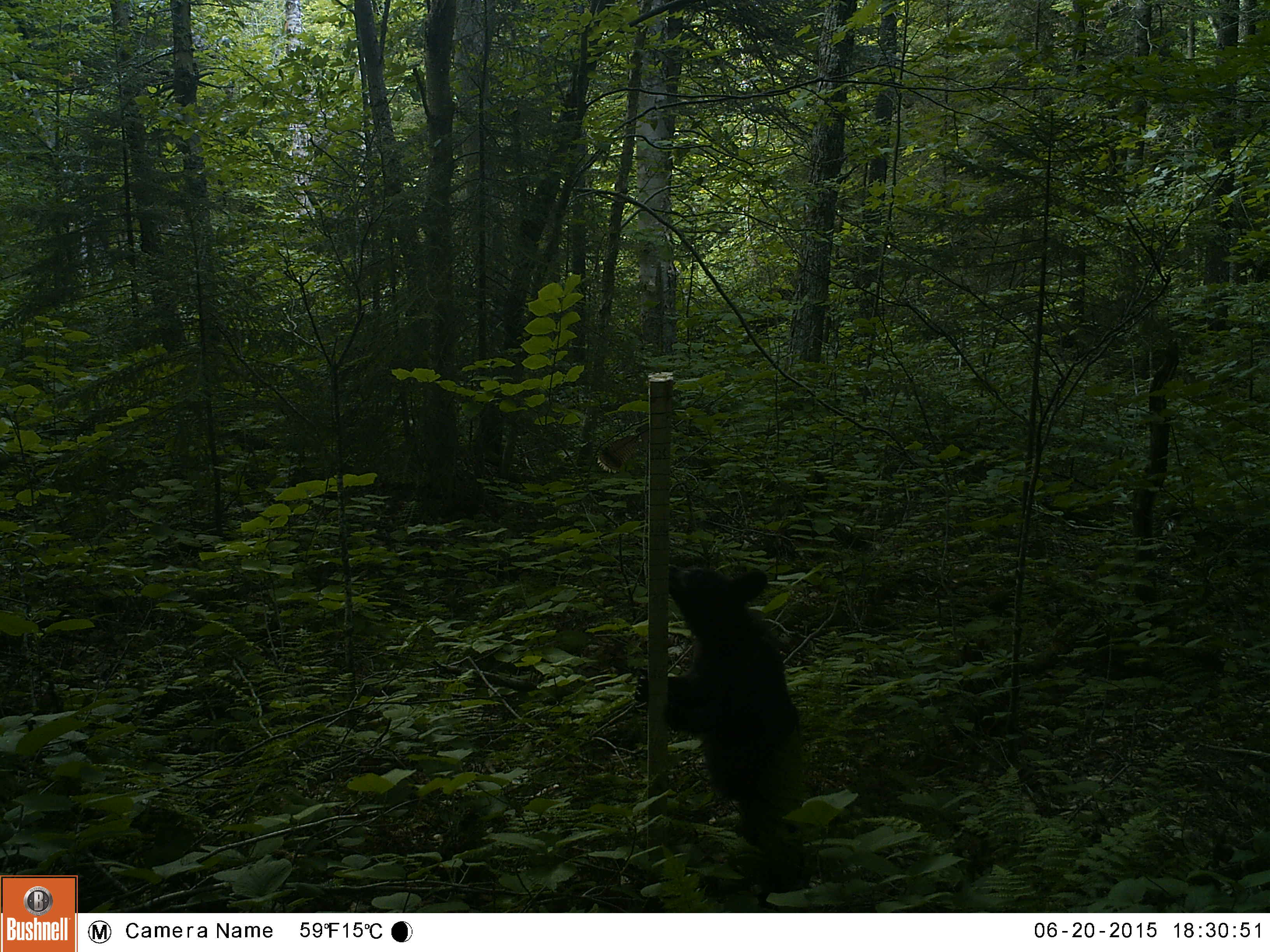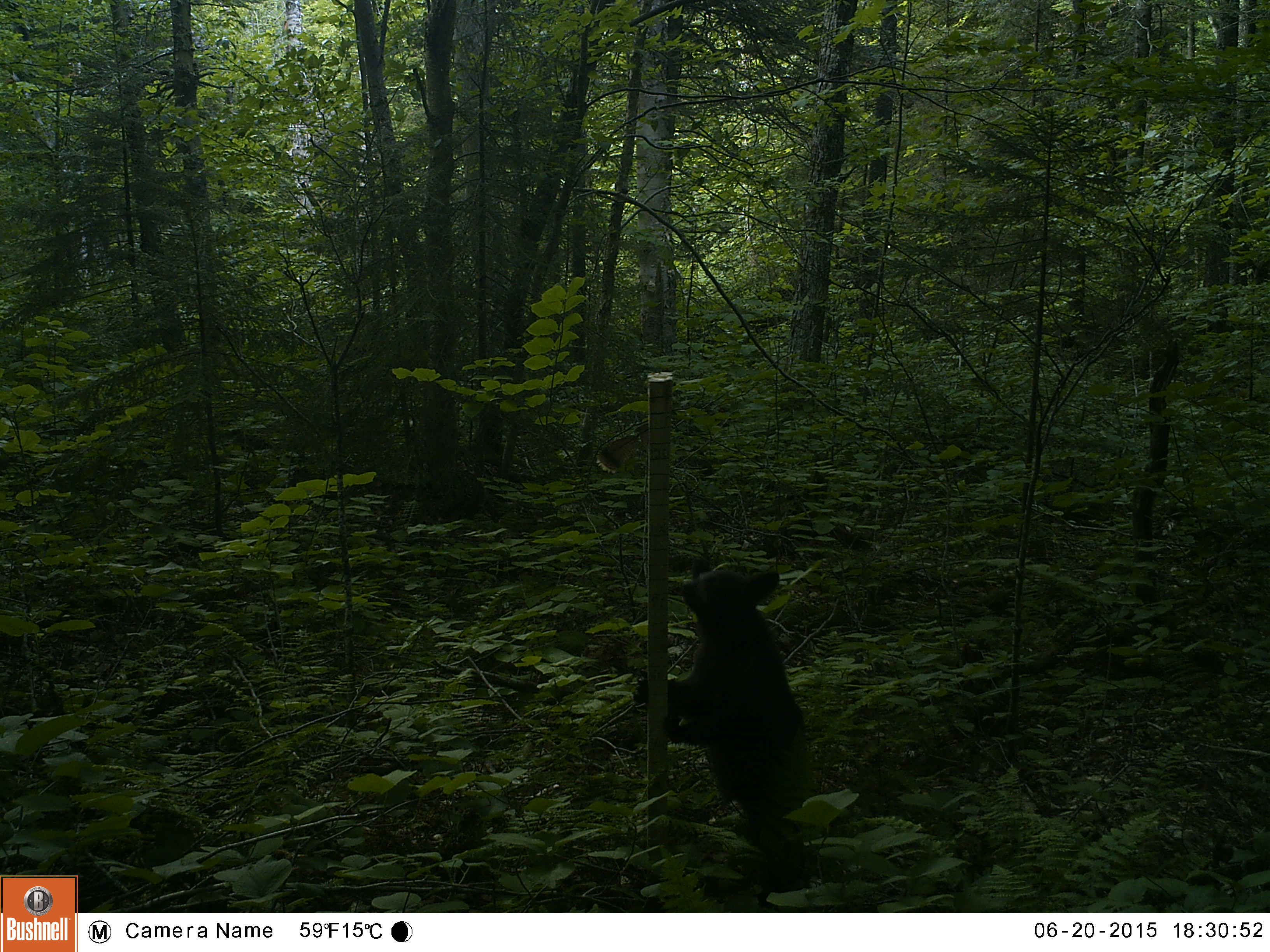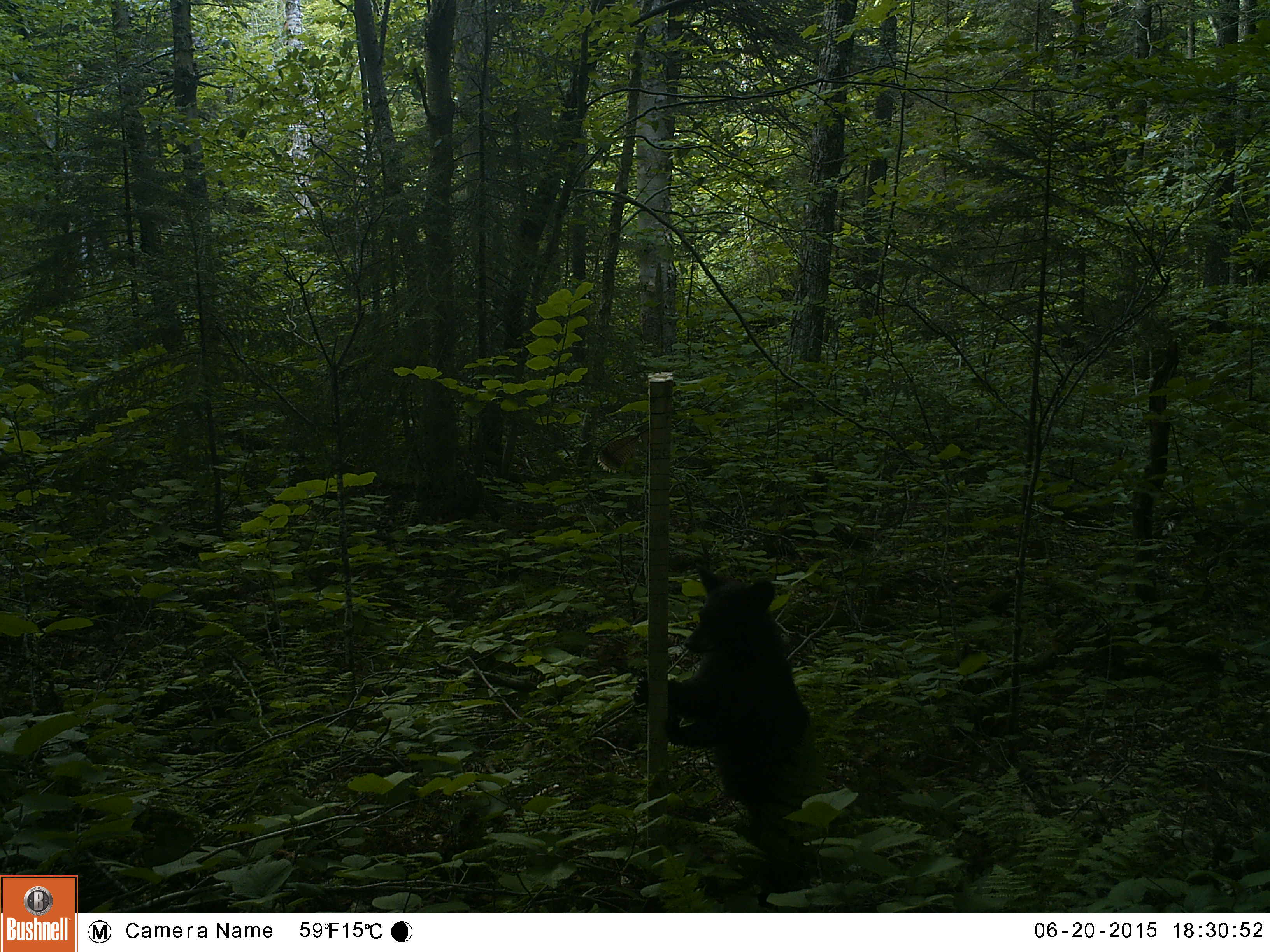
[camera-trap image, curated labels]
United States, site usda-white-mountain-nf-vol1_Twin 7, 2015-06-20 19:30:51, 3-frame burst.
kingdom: Animalia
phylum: Chordata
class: Mammalia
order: Carnivora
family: Ursidae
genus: Ursus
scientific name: Ursus americanus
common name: black bear